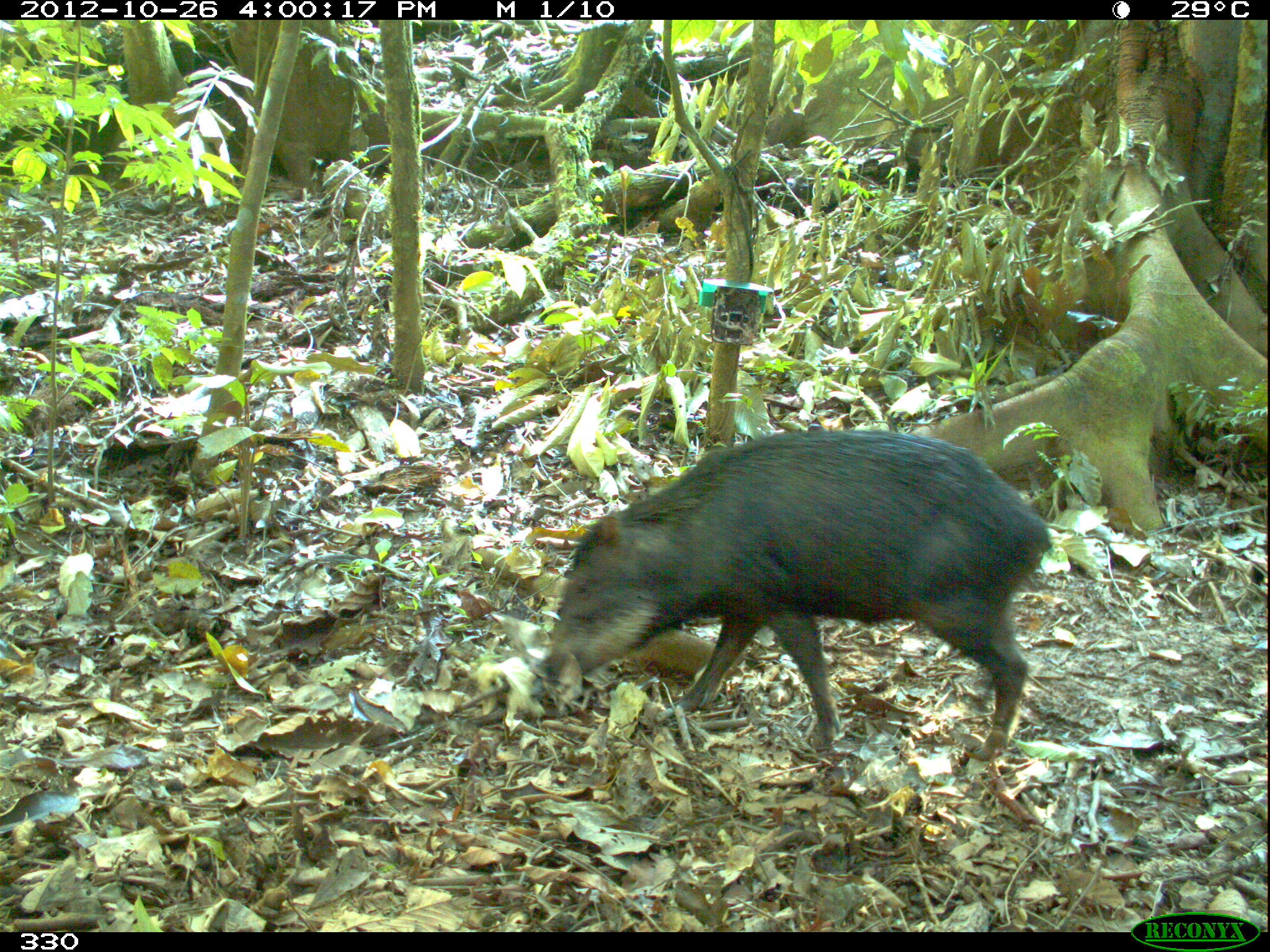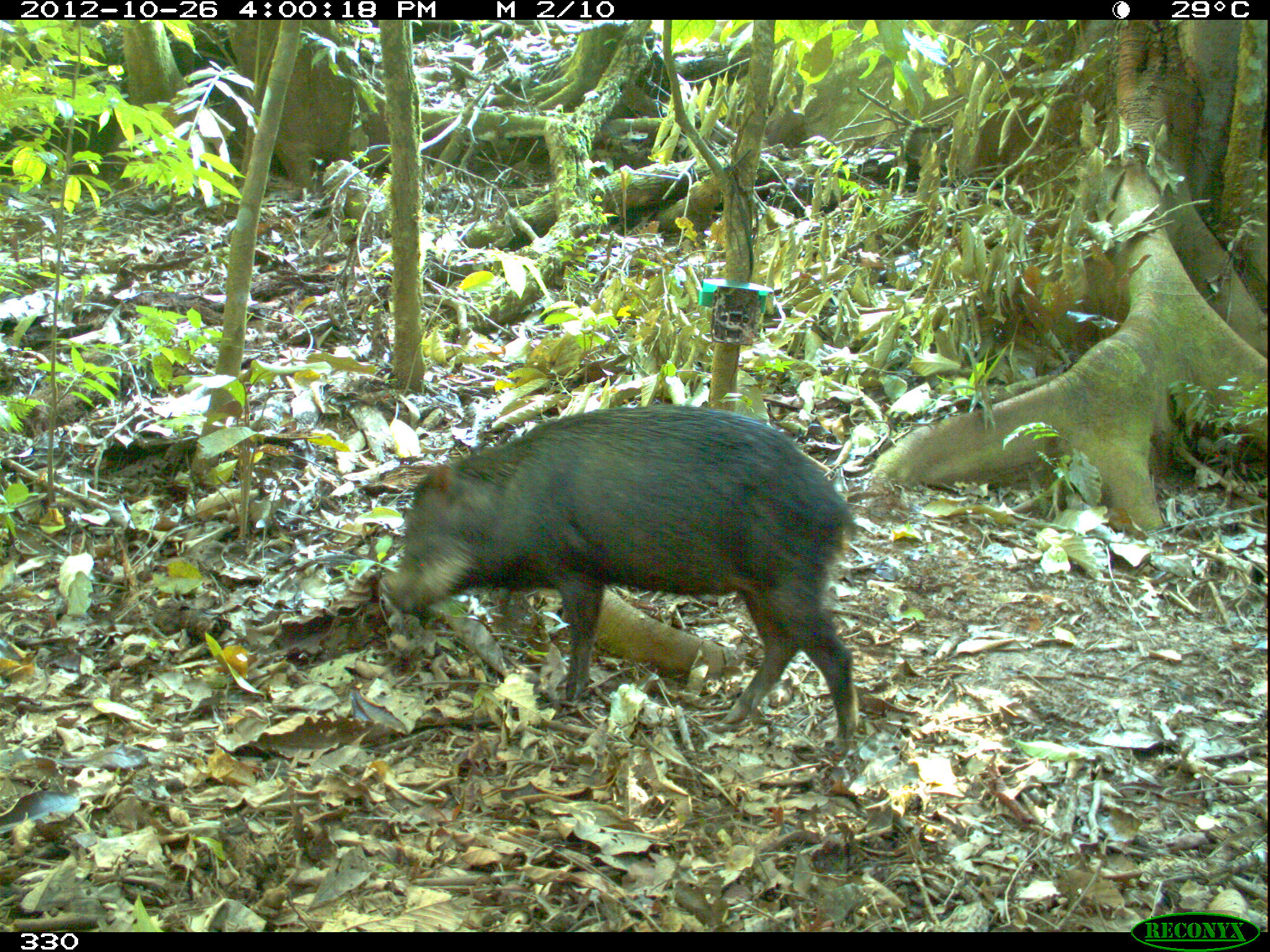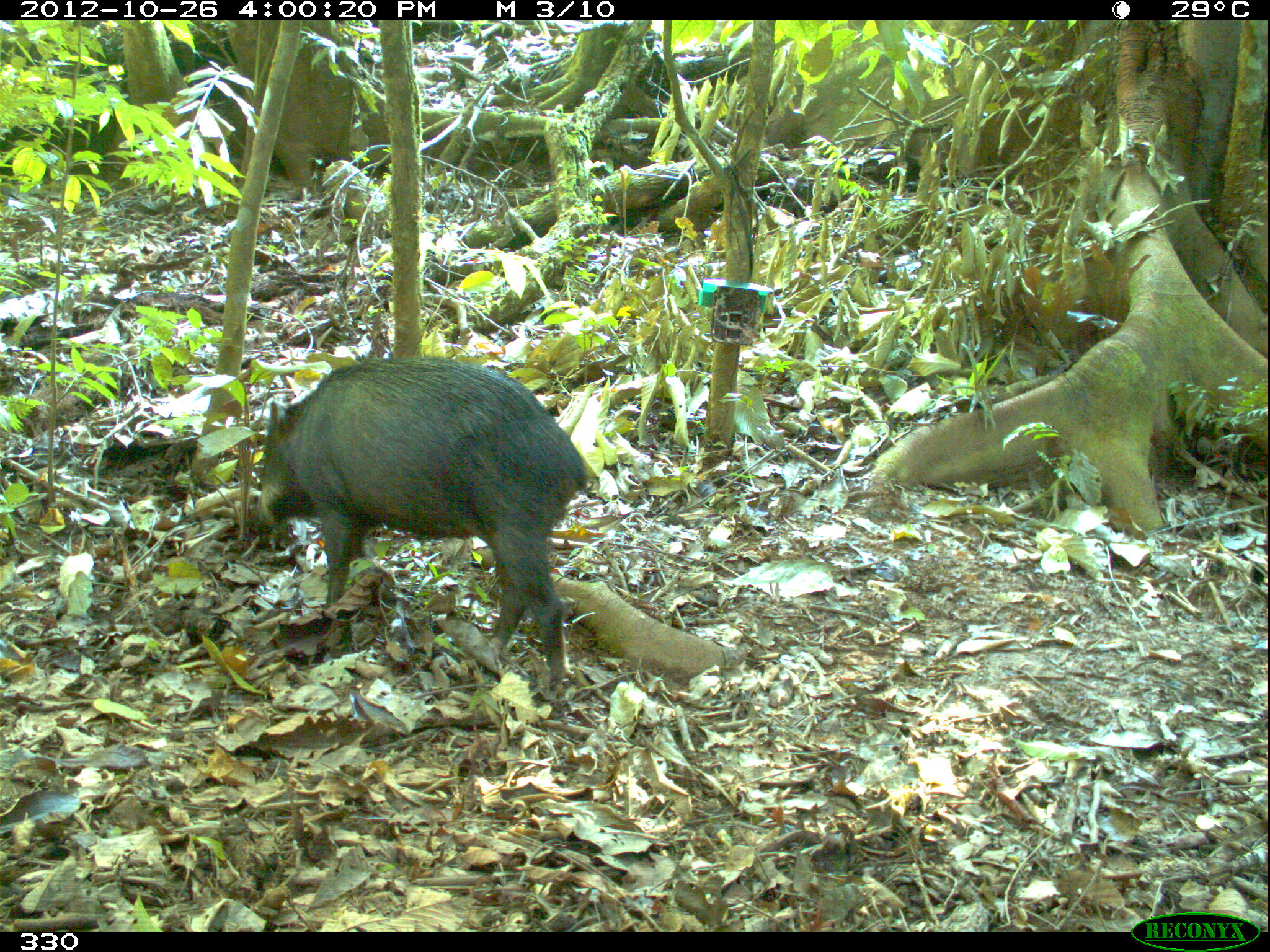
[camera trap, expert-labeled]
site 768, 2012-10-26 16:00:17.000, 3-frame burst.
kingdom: Animalia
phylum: Chordata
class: Mammalia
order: Artiodactyla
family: Tayassuidae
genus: Tayassu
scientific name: Tayassu pecari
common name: white-lipped peccary